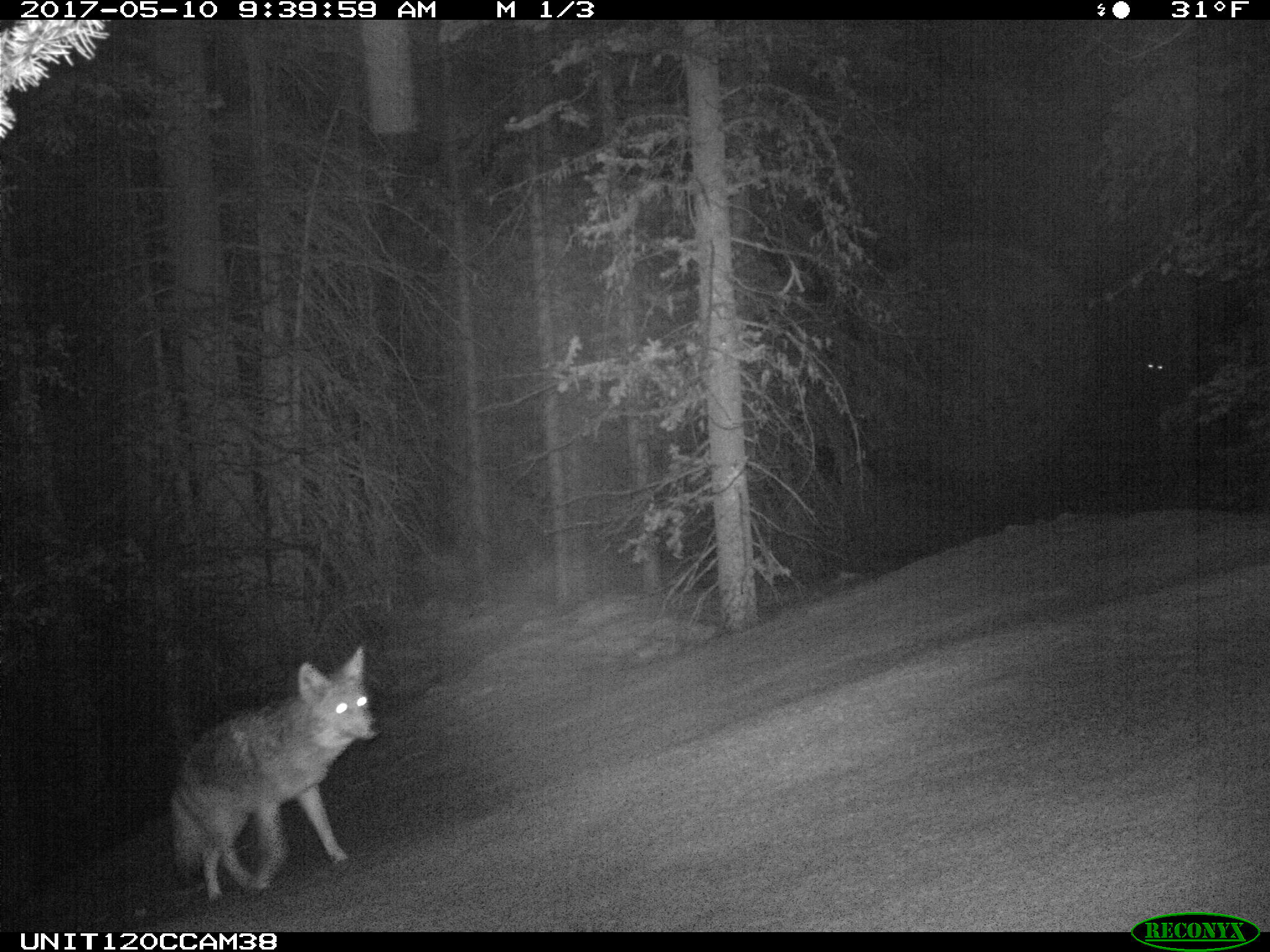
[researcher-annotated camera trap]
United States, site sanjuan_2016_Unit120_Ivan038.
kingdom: Animalia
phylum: Chordata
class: Mammalia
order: Carnivora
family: Canidae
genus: Canis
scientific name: Canis latrans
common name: coyote